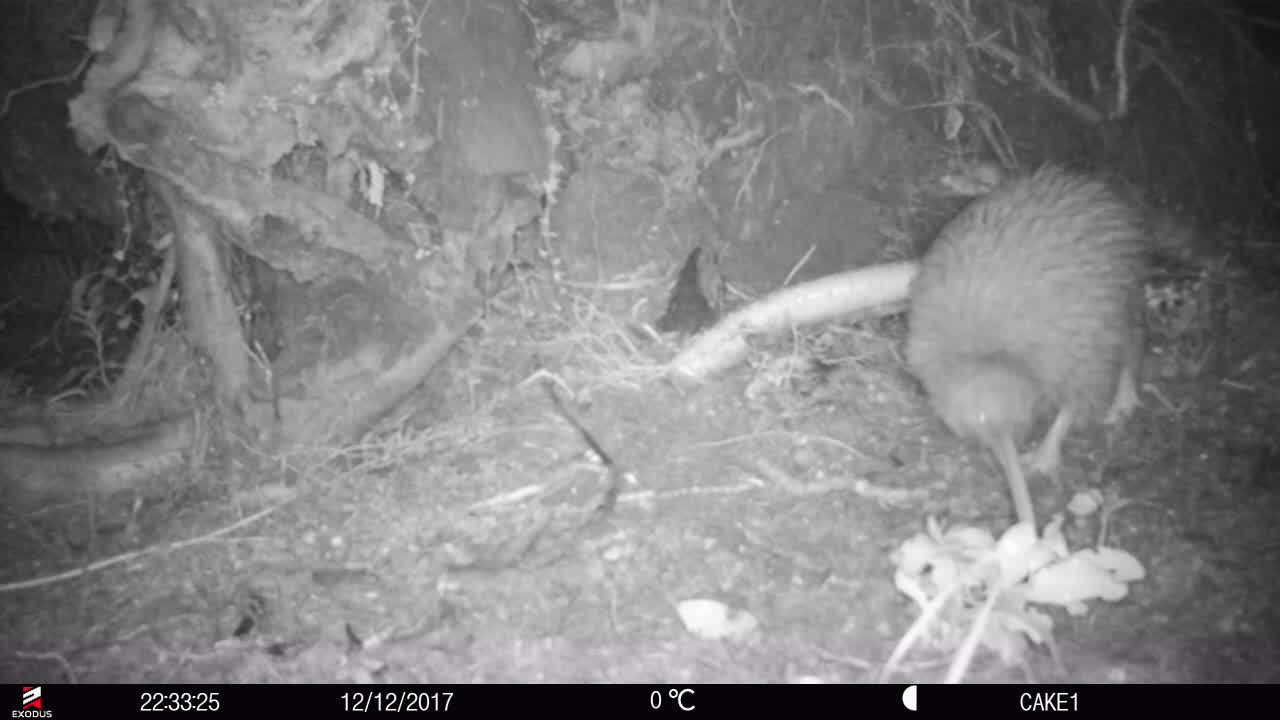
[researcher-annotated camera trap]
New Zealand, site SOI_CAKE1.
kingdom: Animalia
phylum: Chordata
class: Aves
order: Apterygiformes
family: Apterygidae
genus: Apteryx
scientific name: Apteryx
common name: kiwi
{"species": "kiwi (Apteryx)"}